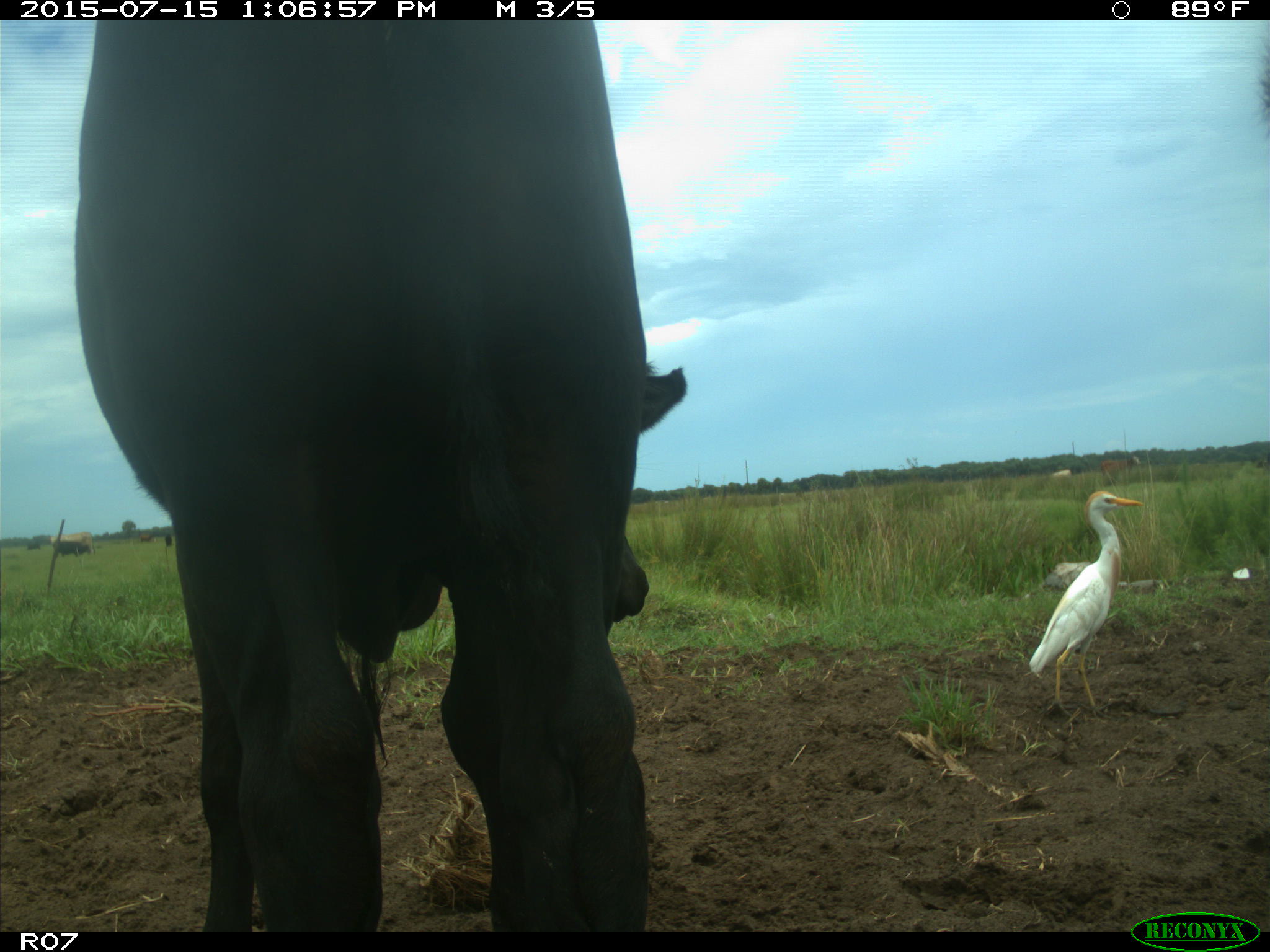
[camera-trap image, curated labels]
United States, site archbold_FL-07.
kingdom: Animalia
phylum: Chordata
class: Mammalia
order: Artiodactyla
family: Bovidae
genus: Bos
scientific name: Bos taurus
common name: domestic cow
Bos taurus (domestic cow).